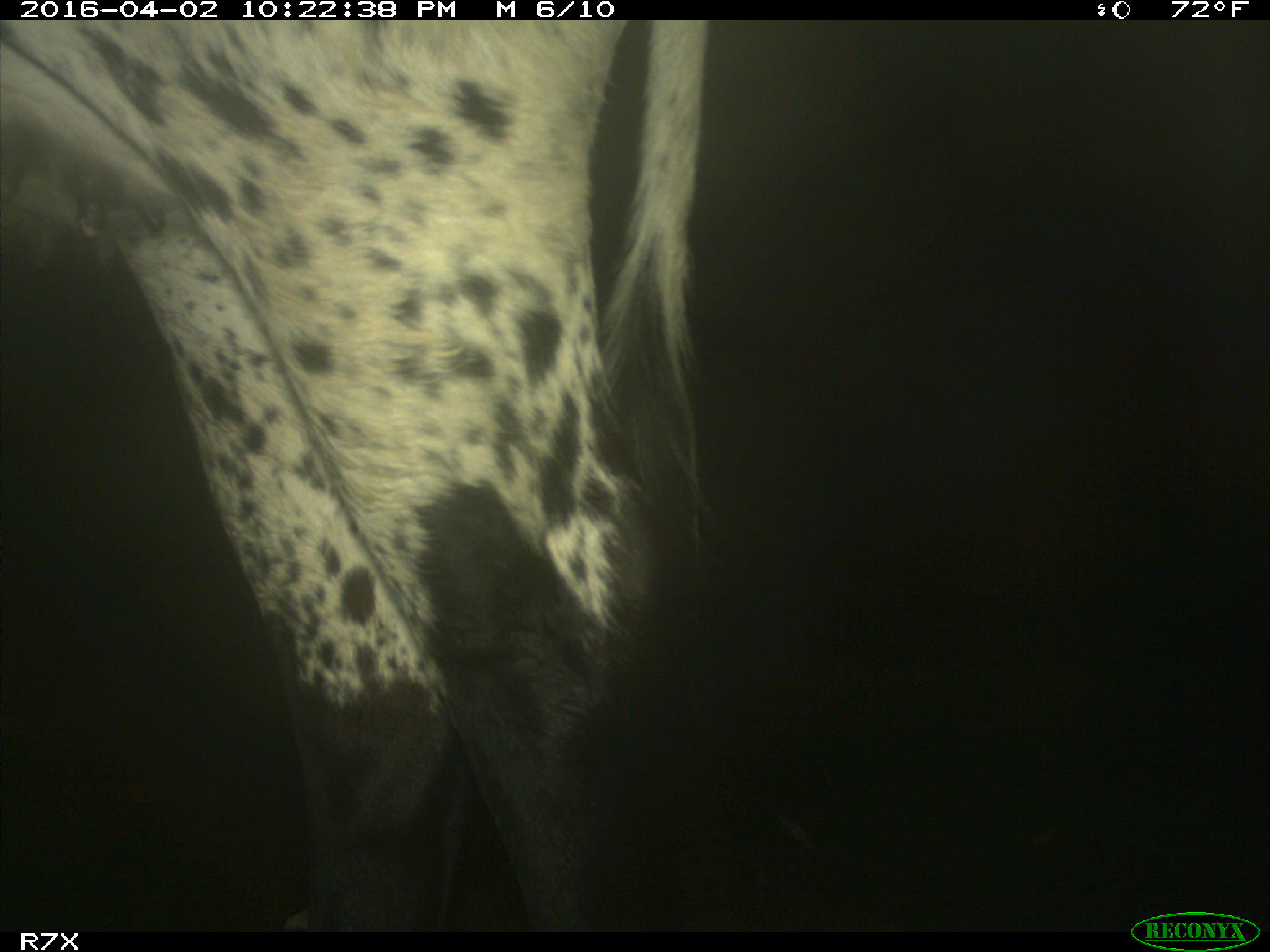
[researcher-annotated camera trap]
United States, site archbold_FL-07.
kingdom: Animalia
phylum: Chordata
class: Mammalia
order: Artiodactyla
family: Bovidae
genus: Bos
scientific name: Bos taurus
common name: domestic cow